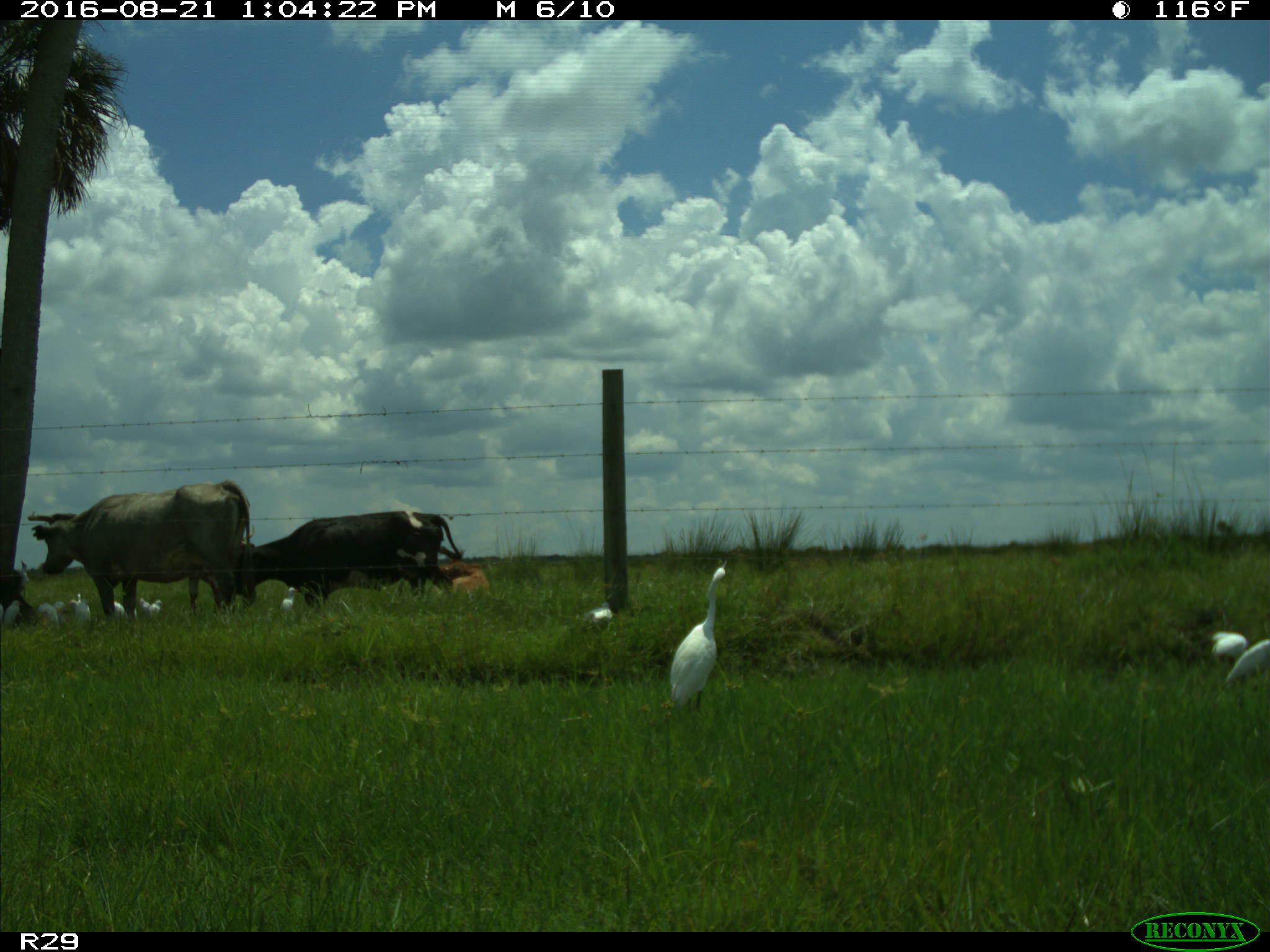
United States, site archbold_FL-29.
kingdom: Animalia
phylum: Chordata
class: Mammalia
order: Artiodactyla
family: Bovidae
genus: Bos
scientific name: Bos taurus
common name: domestic cow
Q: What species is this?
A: Bos taurus (domestic cow).